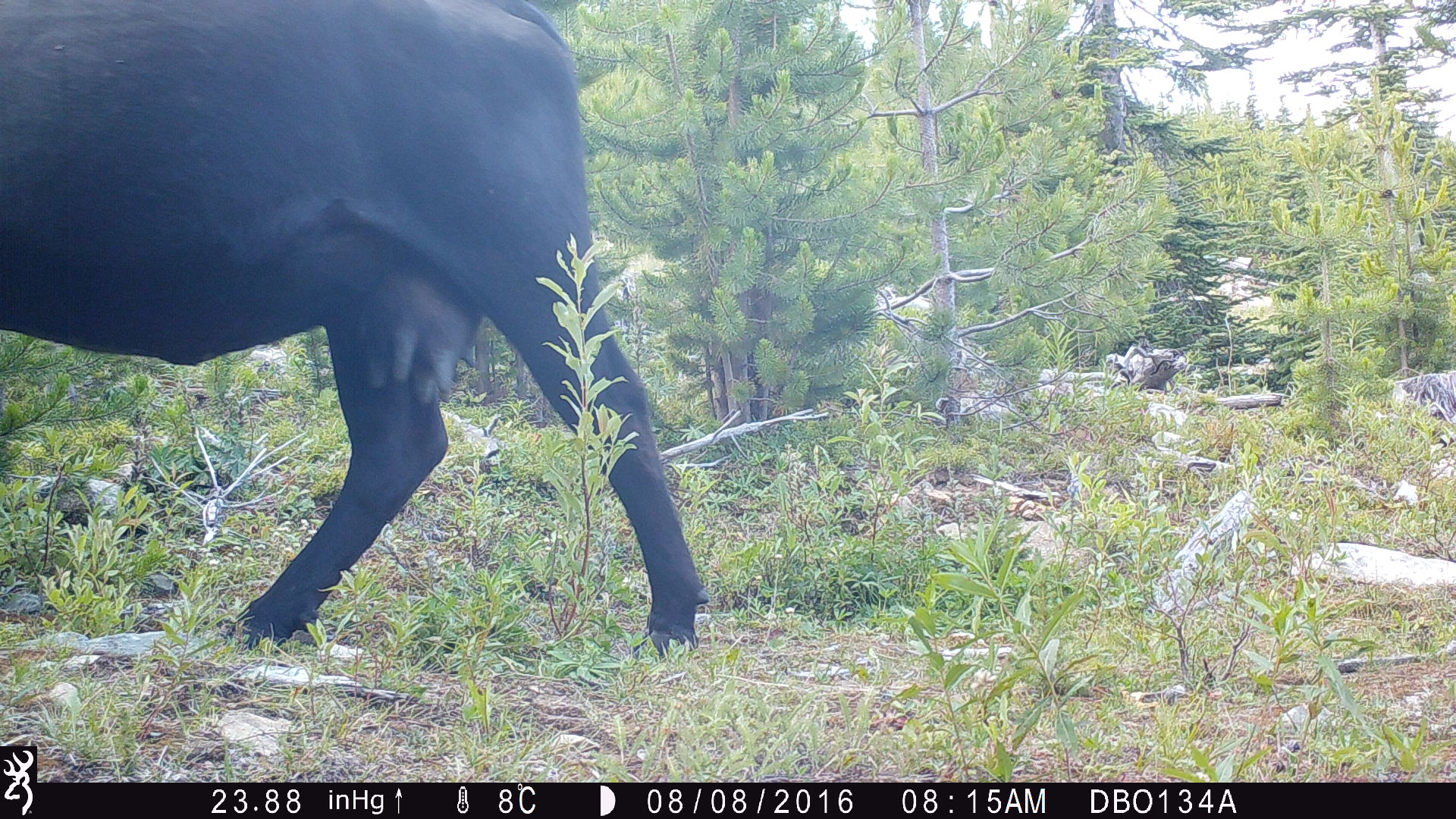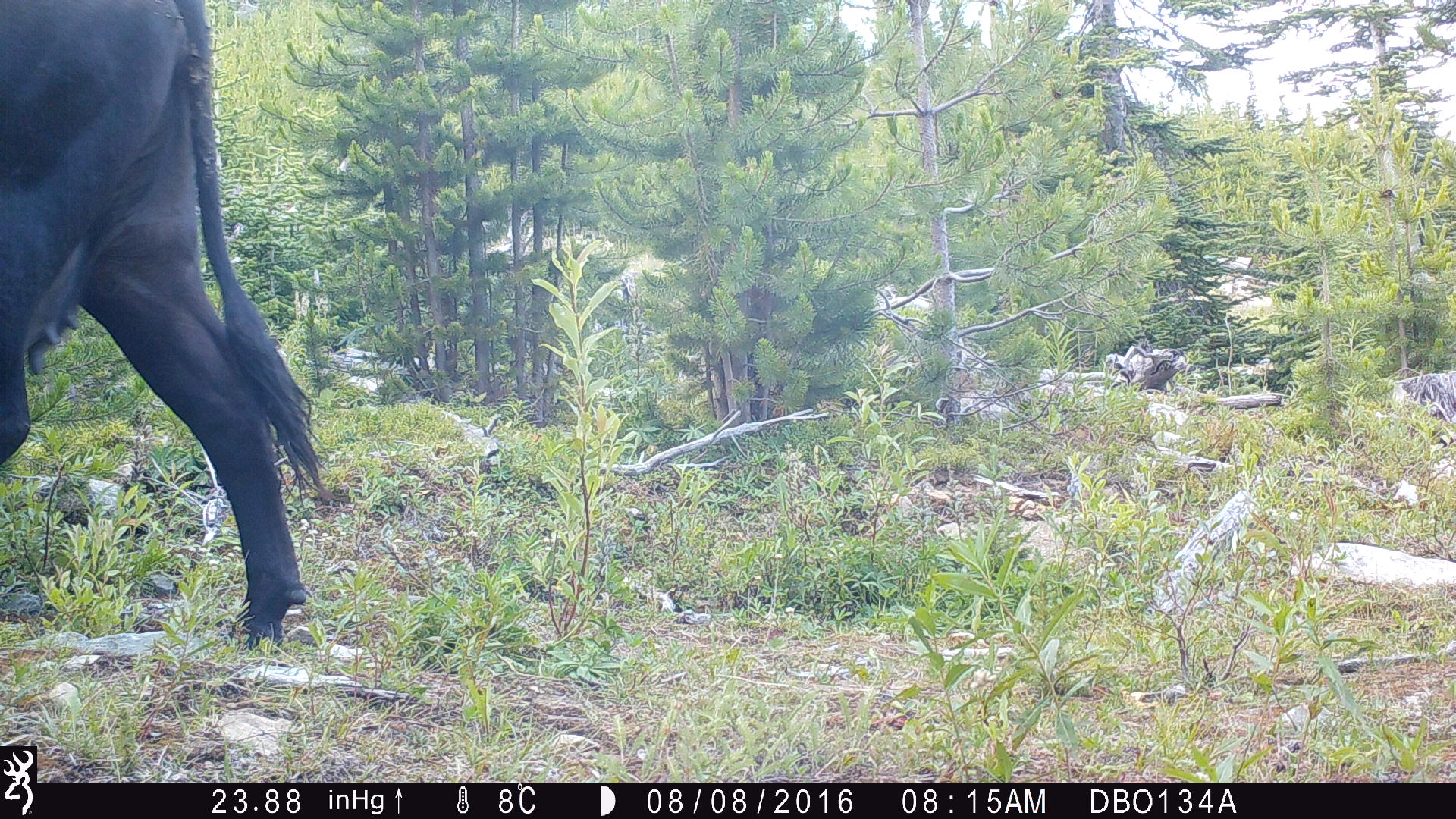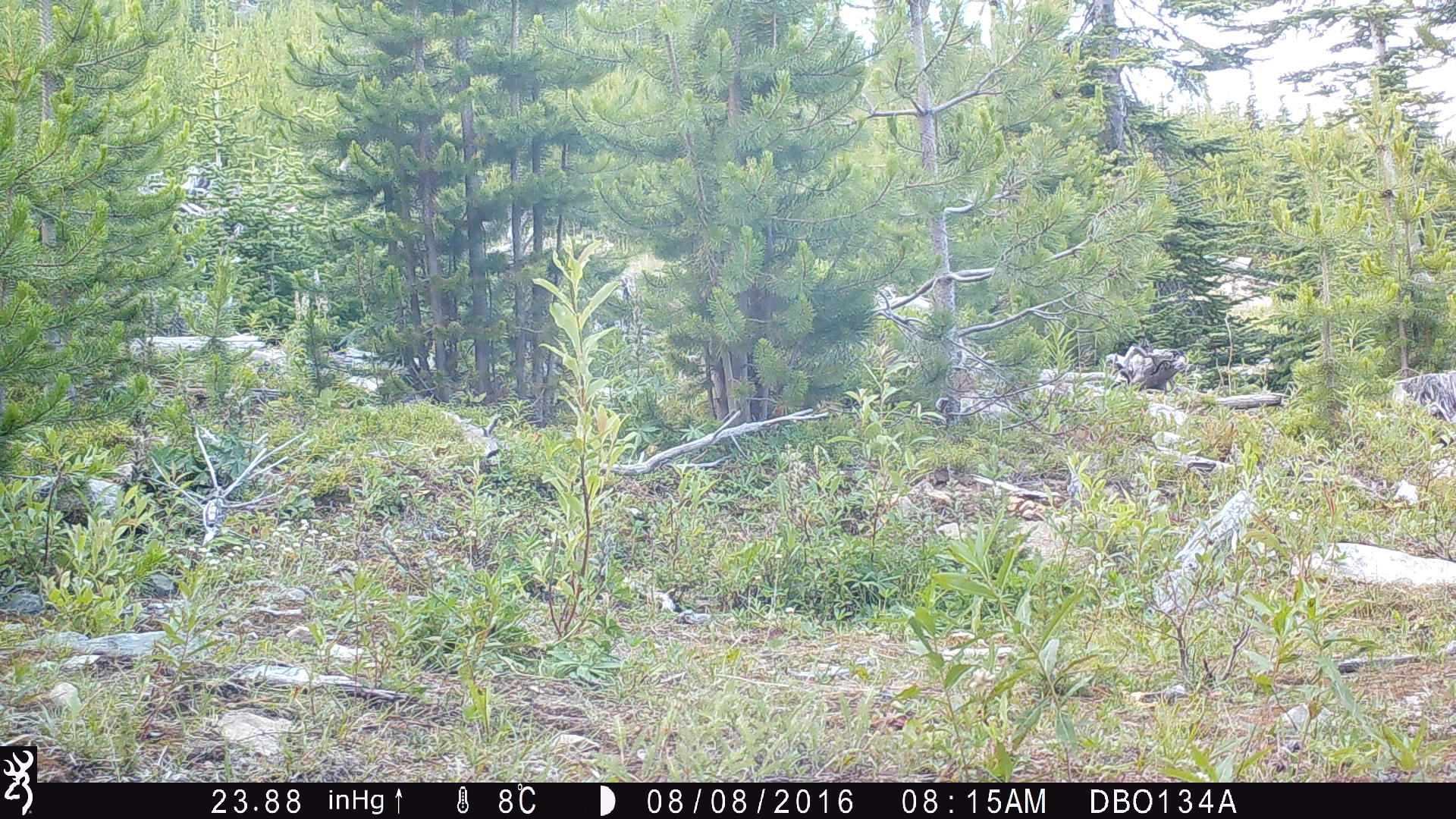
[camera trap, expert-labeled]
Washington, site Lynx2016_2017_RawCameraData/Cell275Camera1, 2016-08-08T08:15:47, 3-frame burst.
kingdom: Animalia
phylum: Chordata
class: Mammalia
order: Artiodactyla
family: Bovidae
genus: Bos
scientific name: Bos taurus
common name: domestic cattle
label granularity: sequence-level